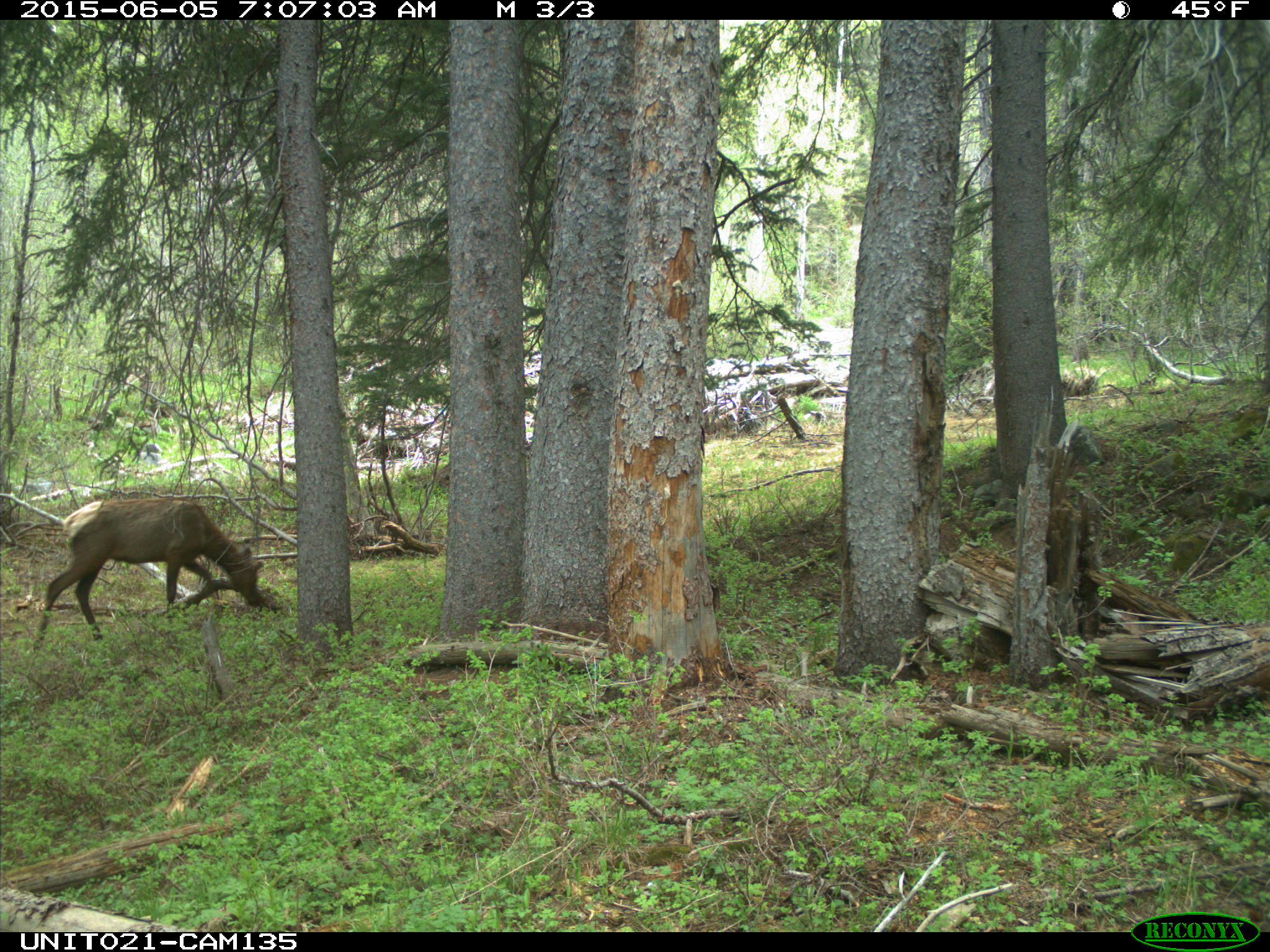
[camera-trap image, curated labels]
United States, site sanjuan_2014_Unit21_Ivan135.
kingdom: Animalia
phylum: Chordata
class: Mammalia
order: Artiodactyla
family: Cervidae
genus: Cervus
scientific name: Cervus elaphus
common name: red deer